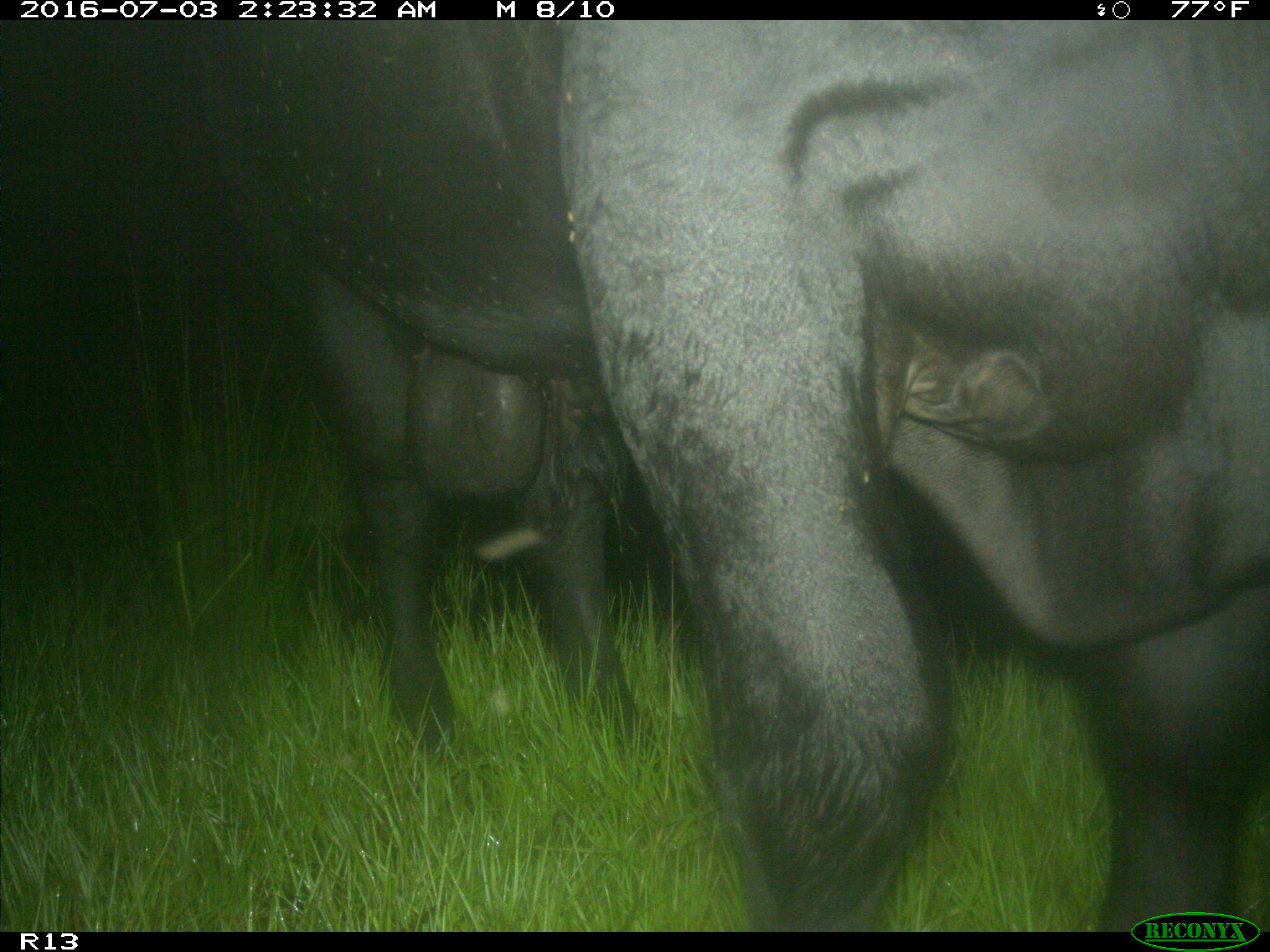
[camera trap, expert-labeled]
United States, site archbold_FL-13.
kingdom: Animalia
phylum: Chordata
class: Mammalia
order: Artiodactyla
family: Bovidae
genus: Bos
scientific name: Bos taurus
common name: domestic cow